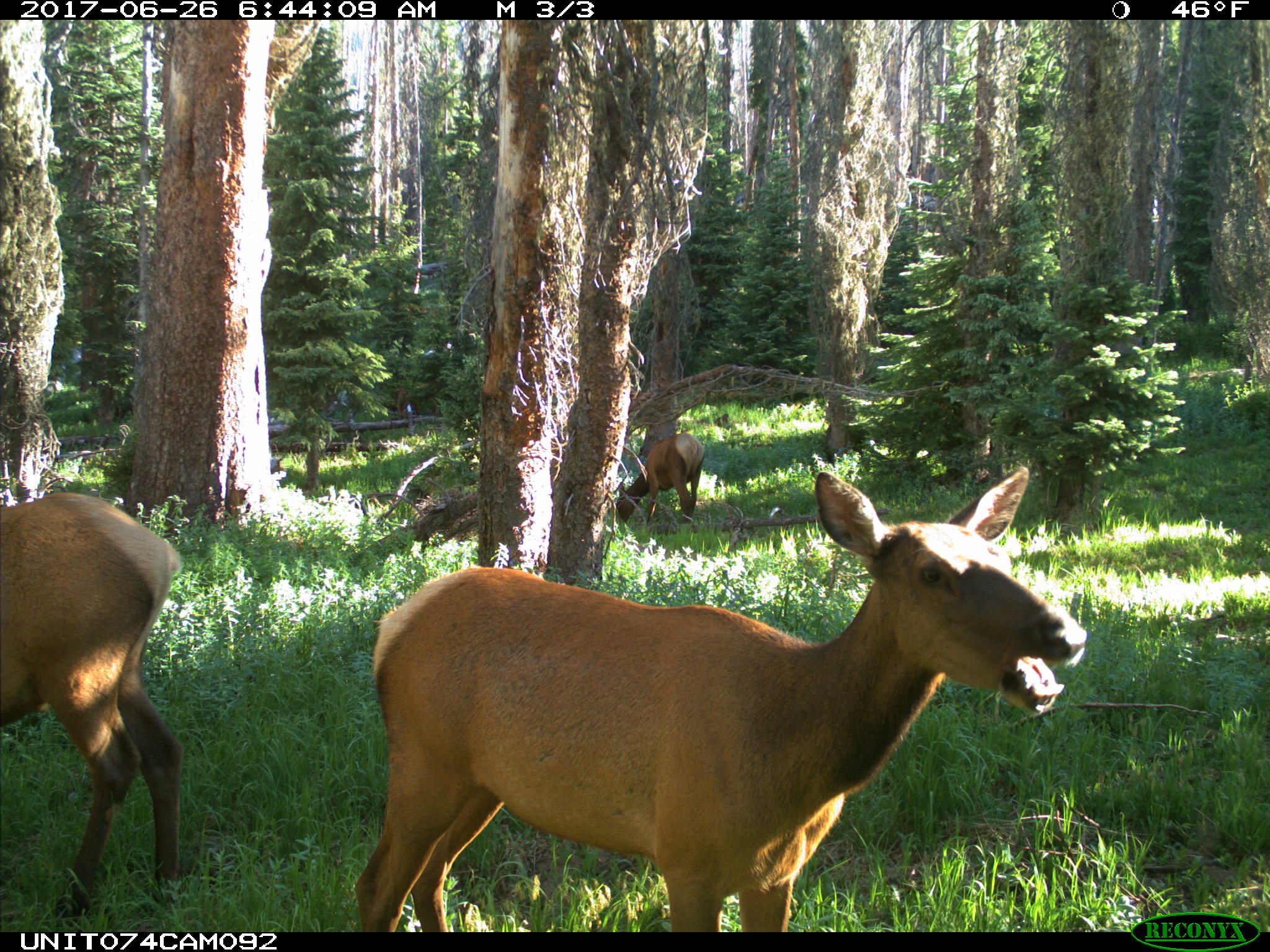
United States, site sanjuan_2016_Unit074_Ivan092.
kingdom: Animalia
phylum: Chordata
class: Mammalia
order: Artiodactyla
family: Cervidae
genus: Cervus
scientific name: Cervus elaphus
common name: red deer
Cervus elaphus (red deer).